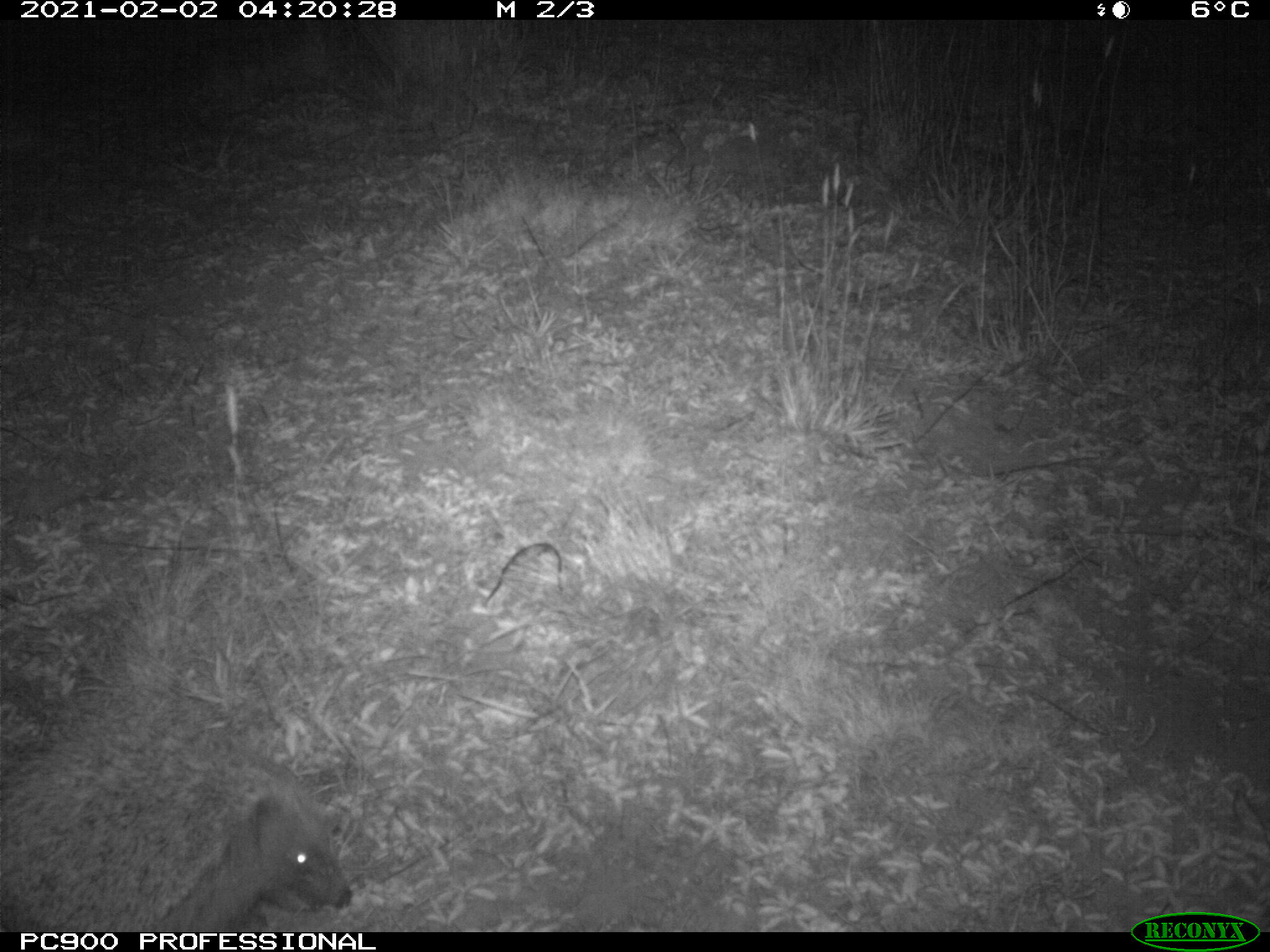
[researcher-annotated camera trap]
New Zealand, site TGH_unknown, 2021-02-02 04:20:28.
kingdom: Animalia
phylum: Chordata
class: Mammalia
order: Eulipotyphla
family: Erinaceidae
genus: Erinaceus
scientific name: Erinaceus europaeus europaeus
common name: european hedgehog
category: hedgehog